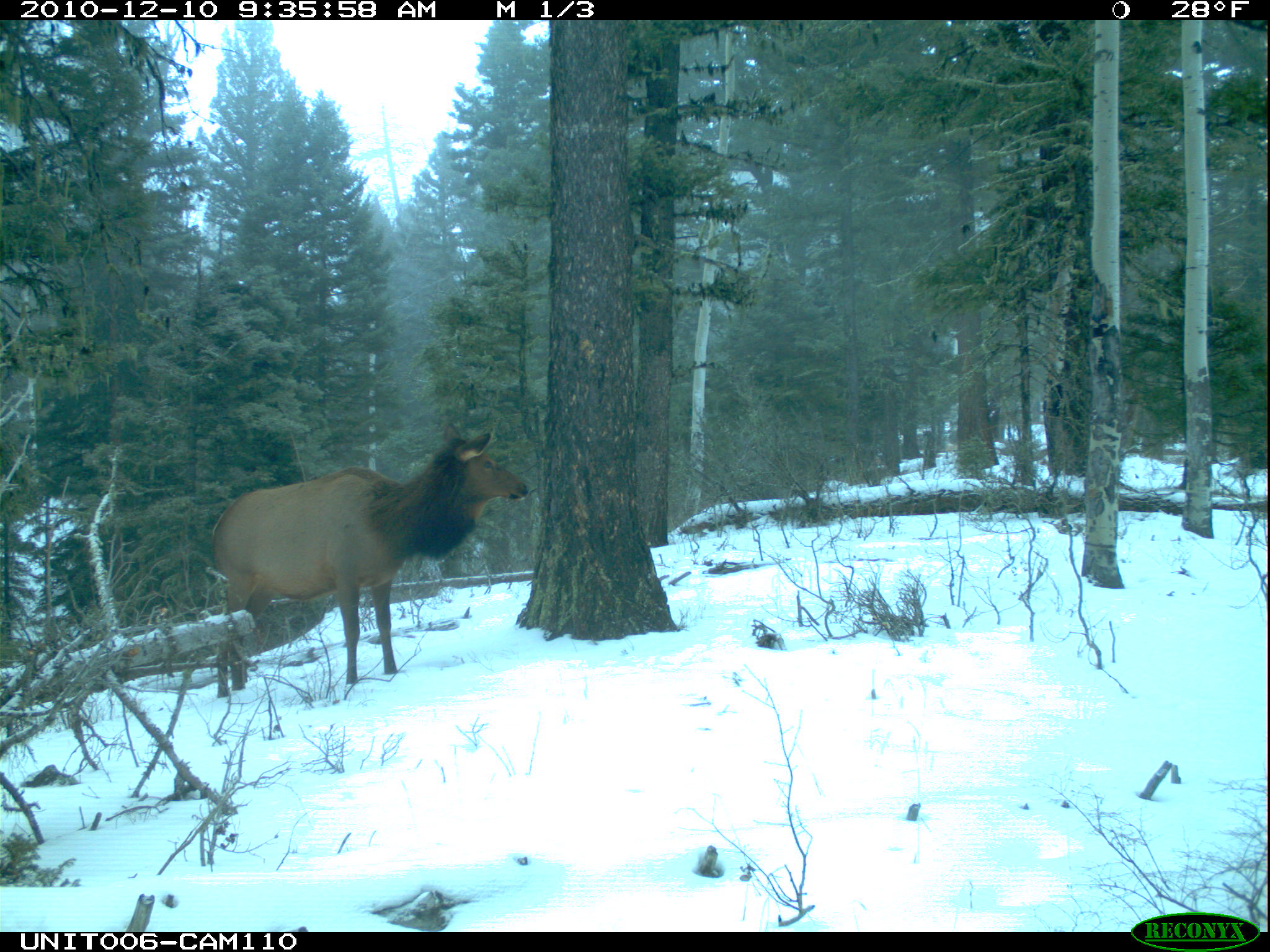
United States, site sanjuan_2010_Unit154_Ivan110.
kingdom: Animalia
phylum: Chordata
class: Mammalia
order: Artiodactyla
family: Cervidae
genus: Cervus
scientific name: Cervus elaphus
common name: red deer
Cervus elaphus (red deer).